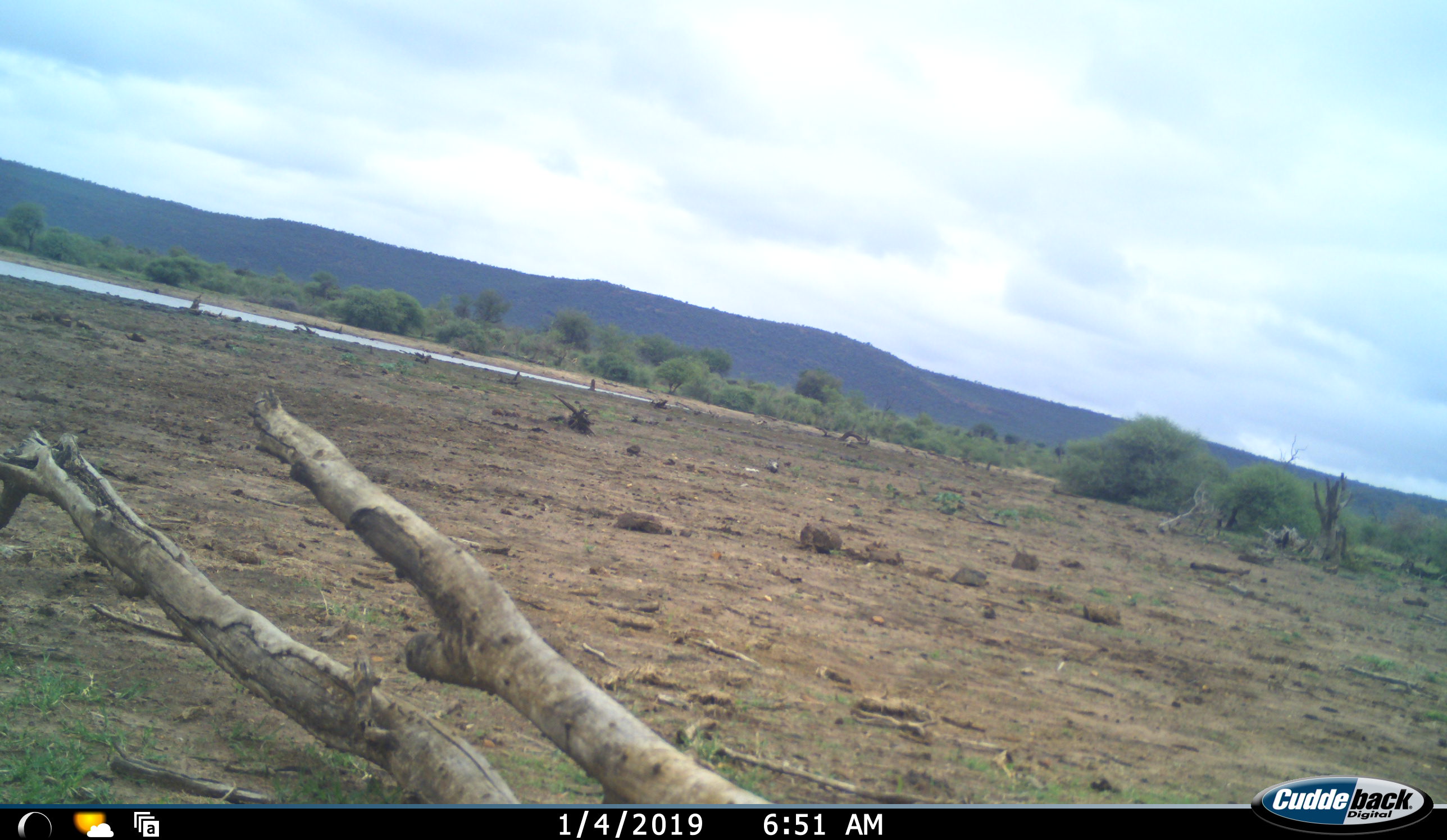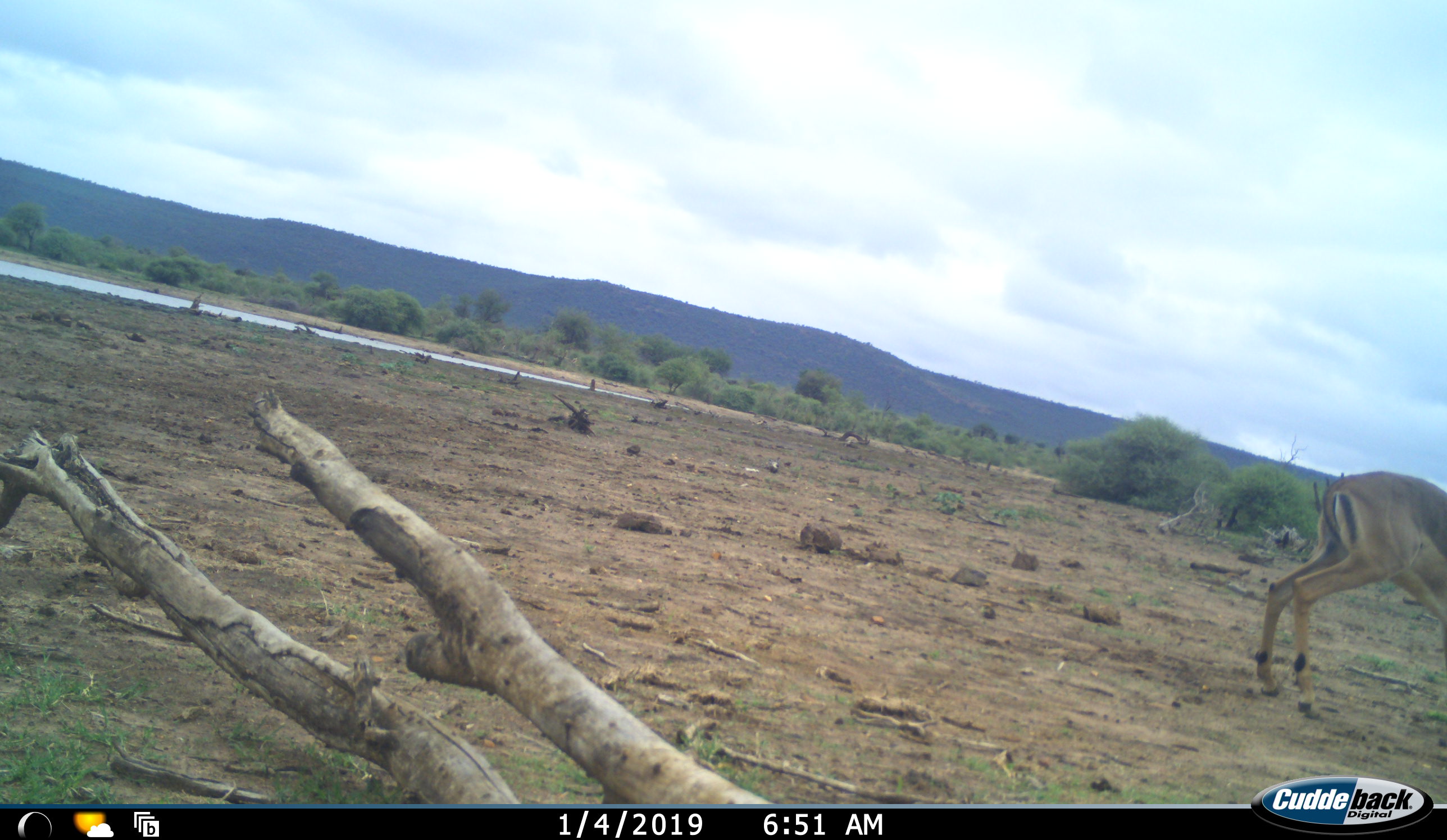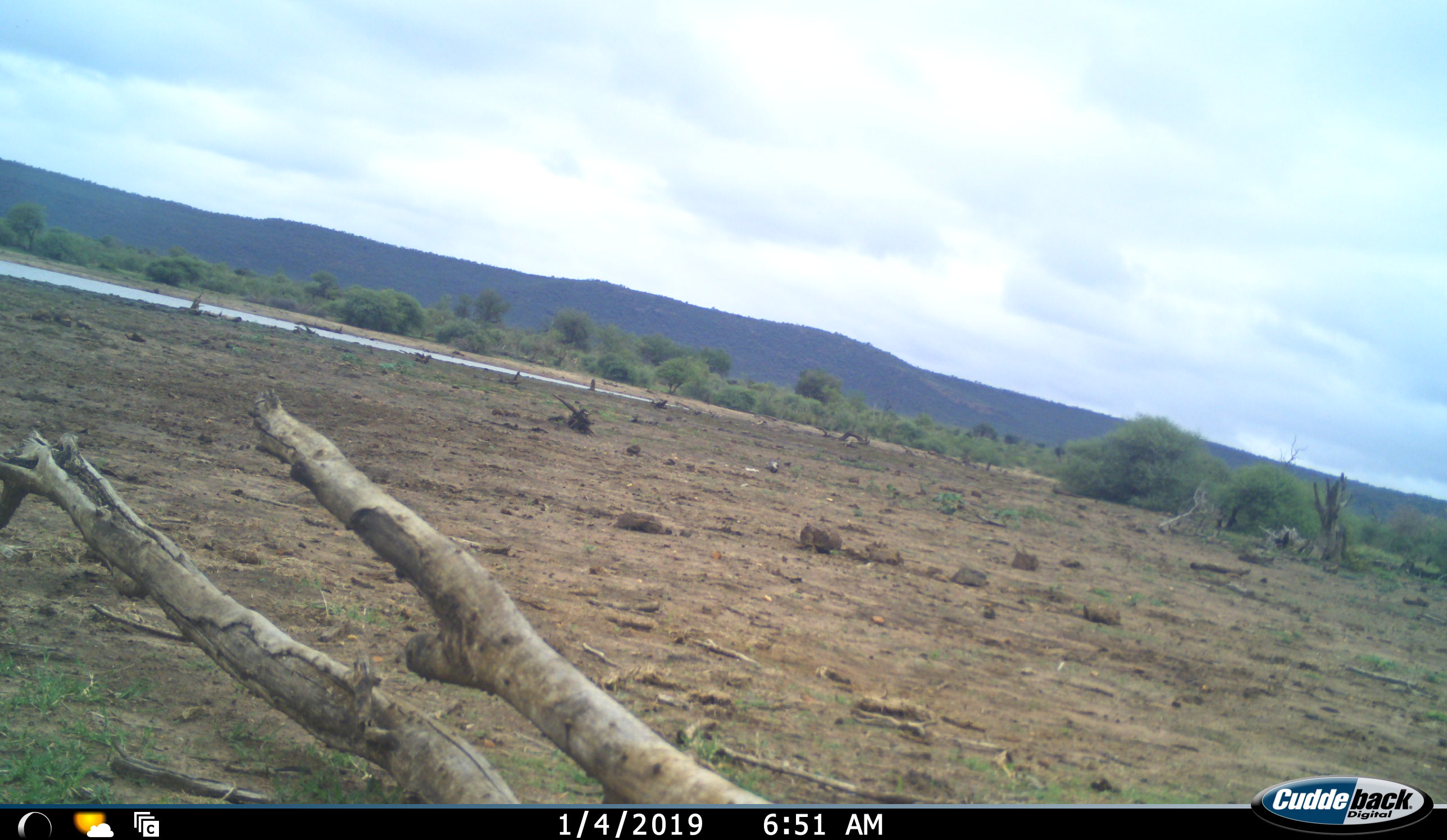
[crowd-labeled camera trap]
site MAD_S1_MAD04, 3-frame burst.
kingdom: Animalia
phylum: Chordata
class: Mammalia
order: Artiodactyla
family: Bovidae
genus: Aepyceros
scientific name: Aepyceros melampus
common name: impala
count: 1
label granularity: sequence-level